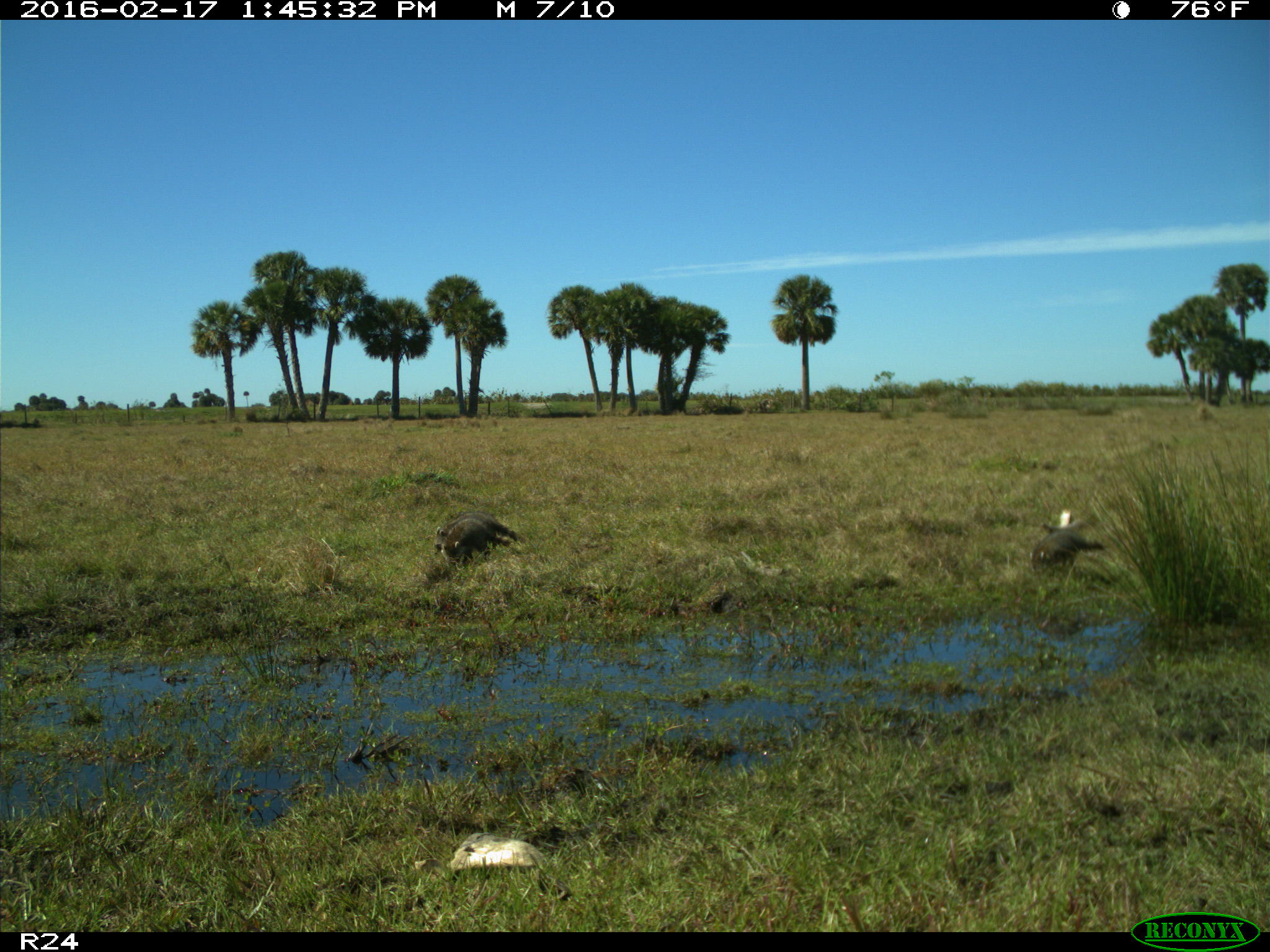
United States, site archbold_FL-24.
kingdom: Animalia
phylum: Chordata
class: Mammalia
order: Carnivora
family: Procyonidae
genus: Procyon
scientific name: Procyon lotor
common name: common raccoon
Procyon lotor (common raccoon).